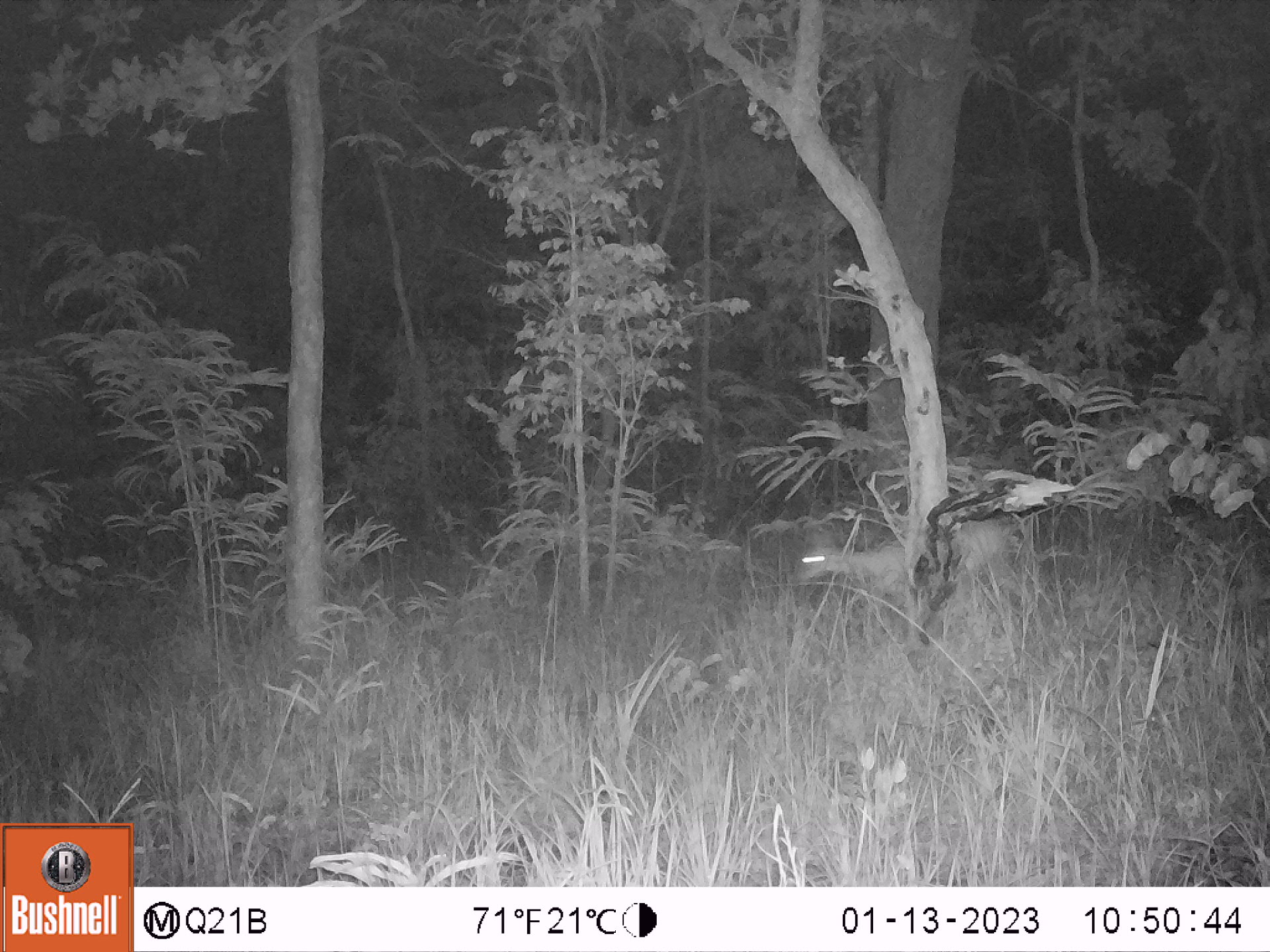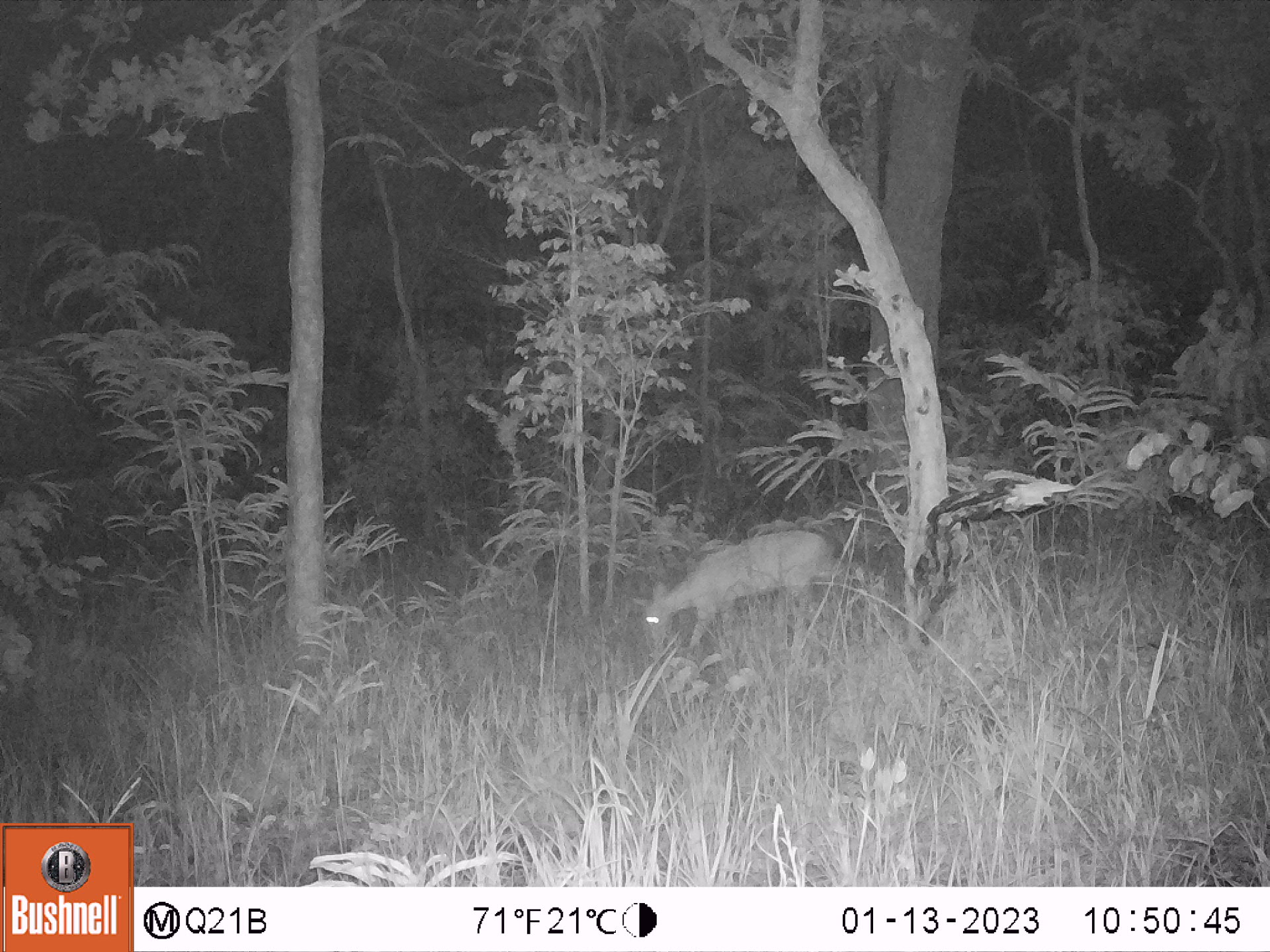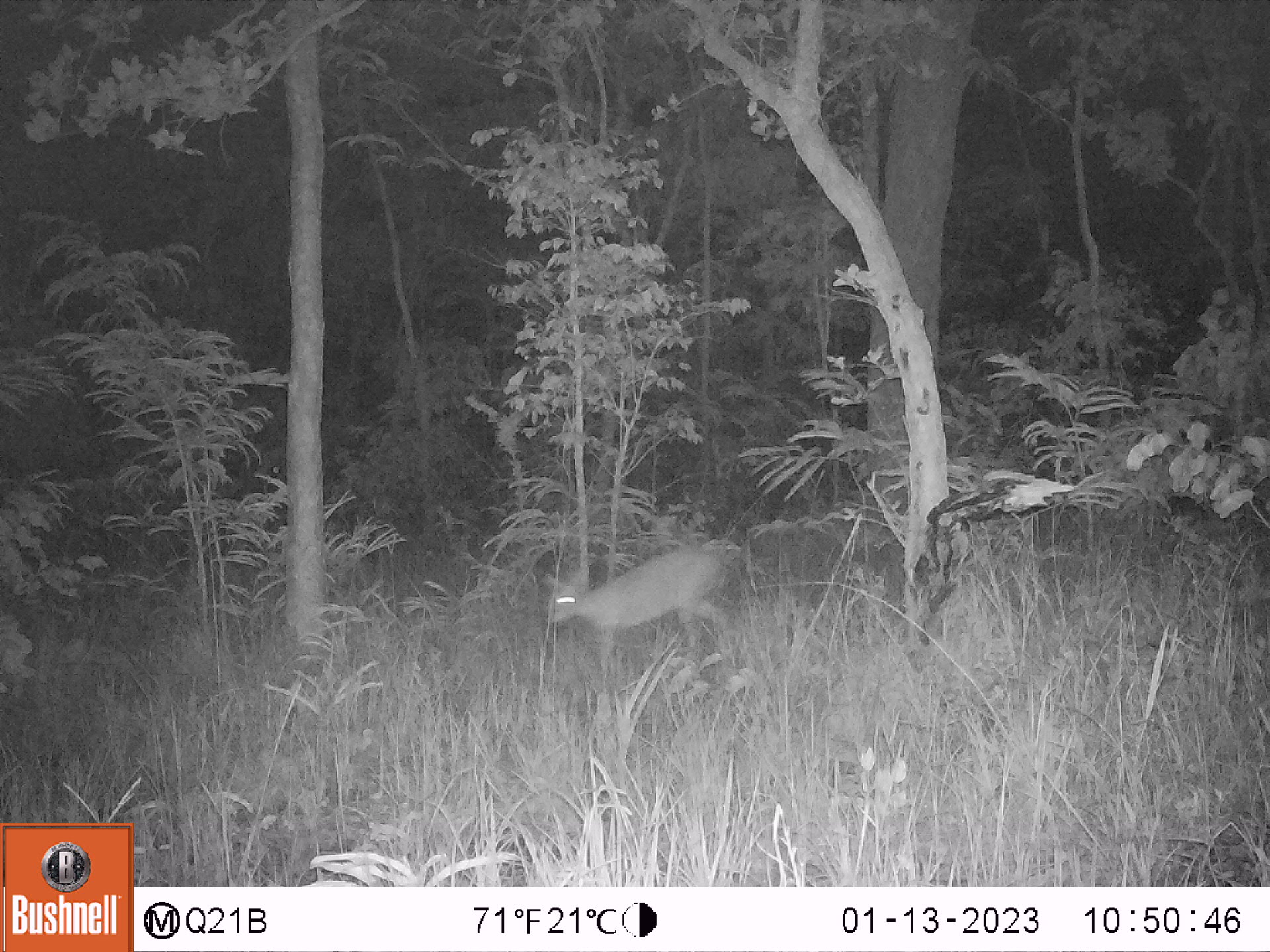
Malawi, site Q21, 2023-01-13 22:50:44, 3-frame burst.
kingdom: Animalia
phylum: Chordata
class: Mammalia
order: Artiodactyla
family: Bovidae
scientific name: Antilopinae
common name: small antelope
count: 1